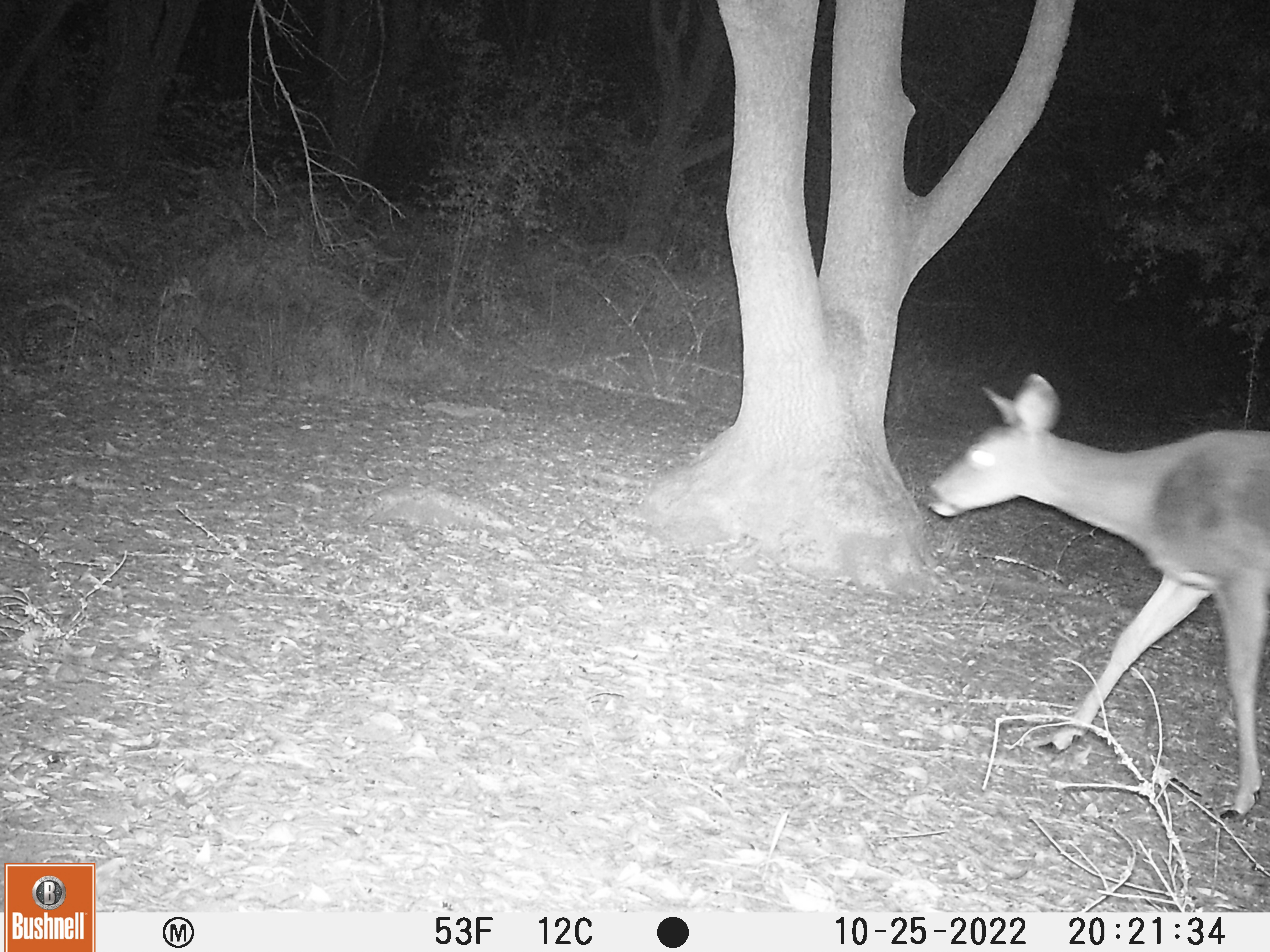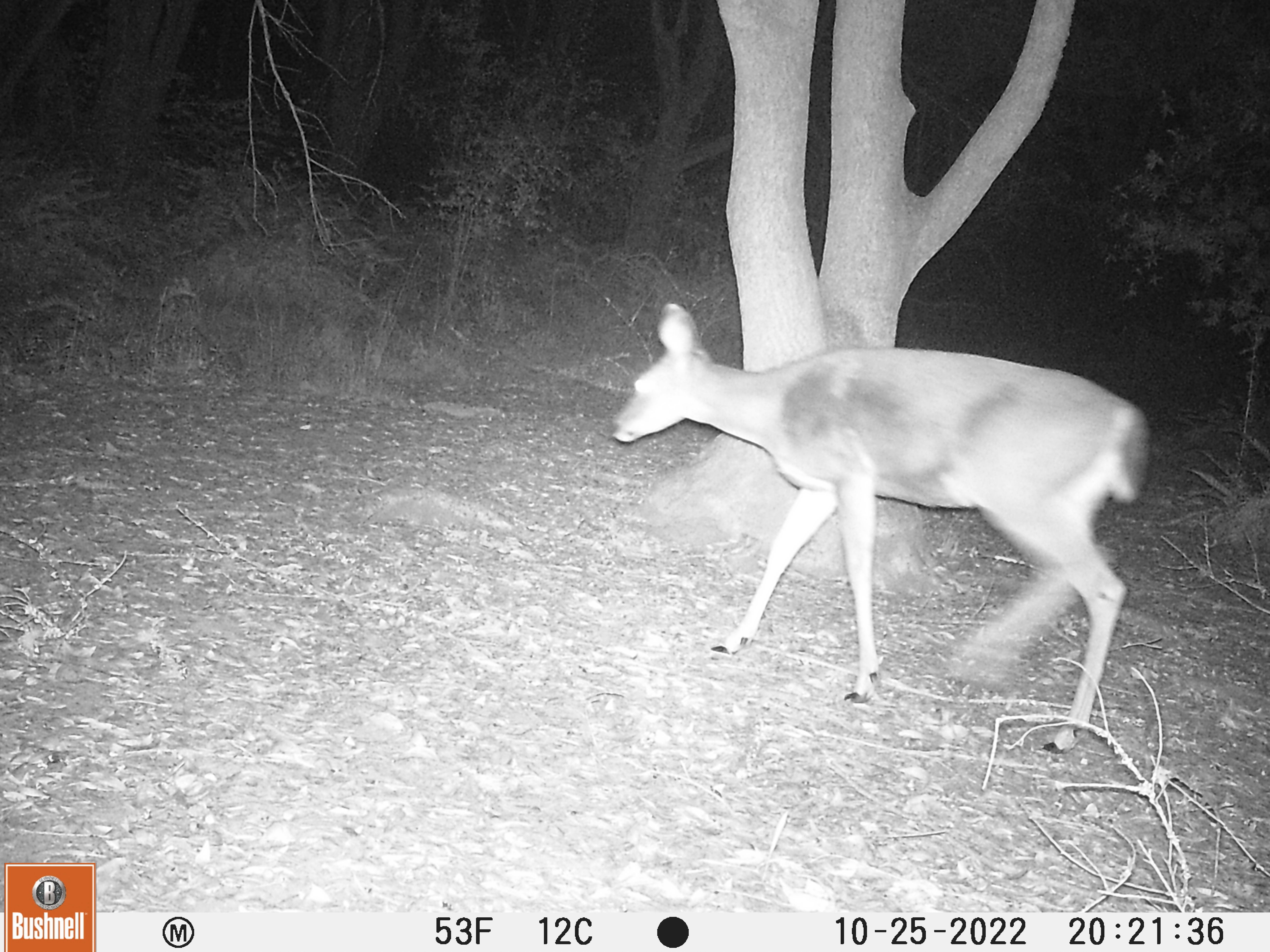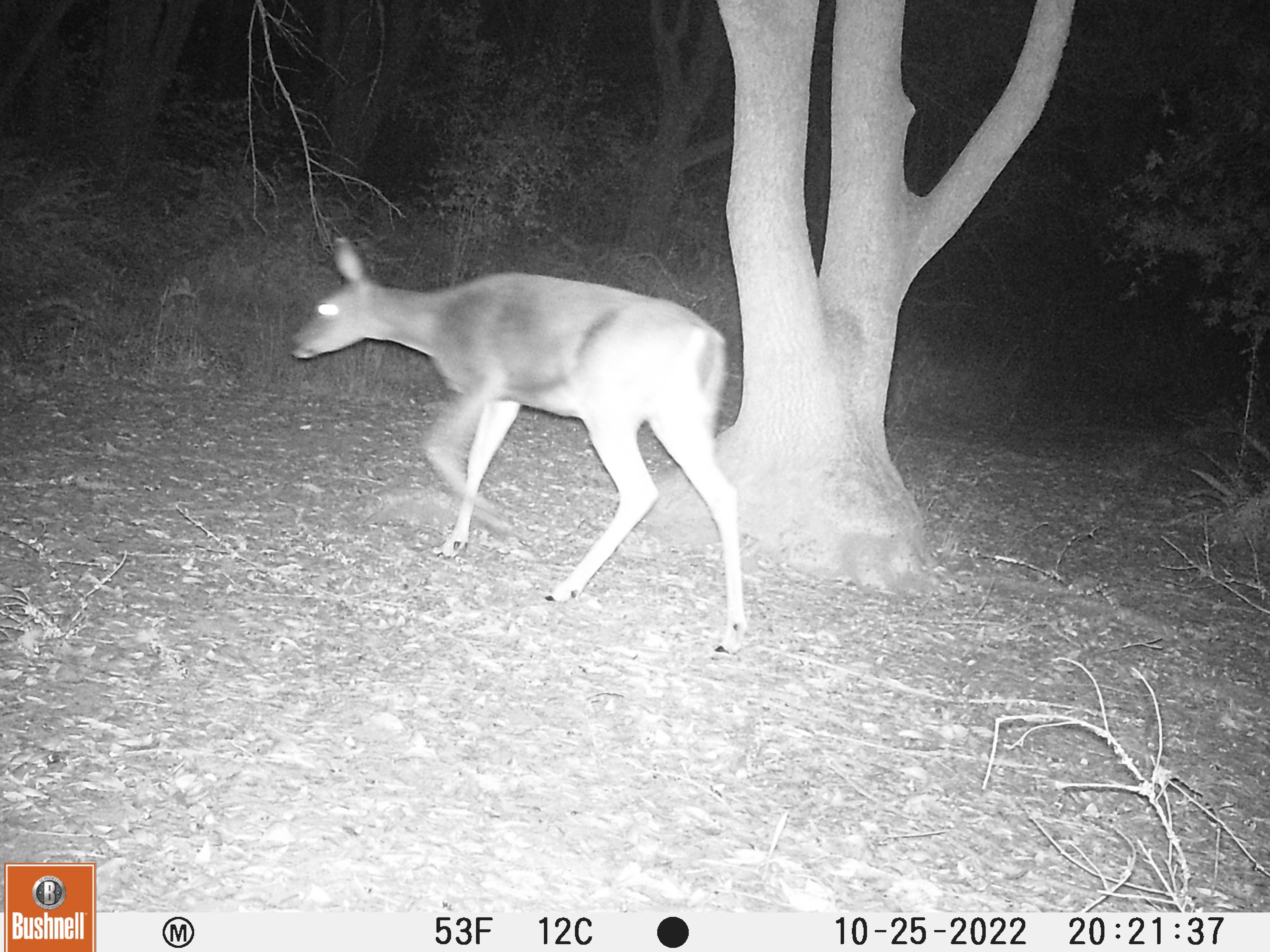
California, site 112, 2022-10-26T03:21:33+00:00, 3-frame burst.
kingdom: Animalia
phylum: Chordata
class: Mammalia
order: Artiodactyla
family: Cervidae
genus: Odocoileus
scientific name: Odocoileus hemionus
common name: mule deer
Mule deer (Odocoileus hemionus).